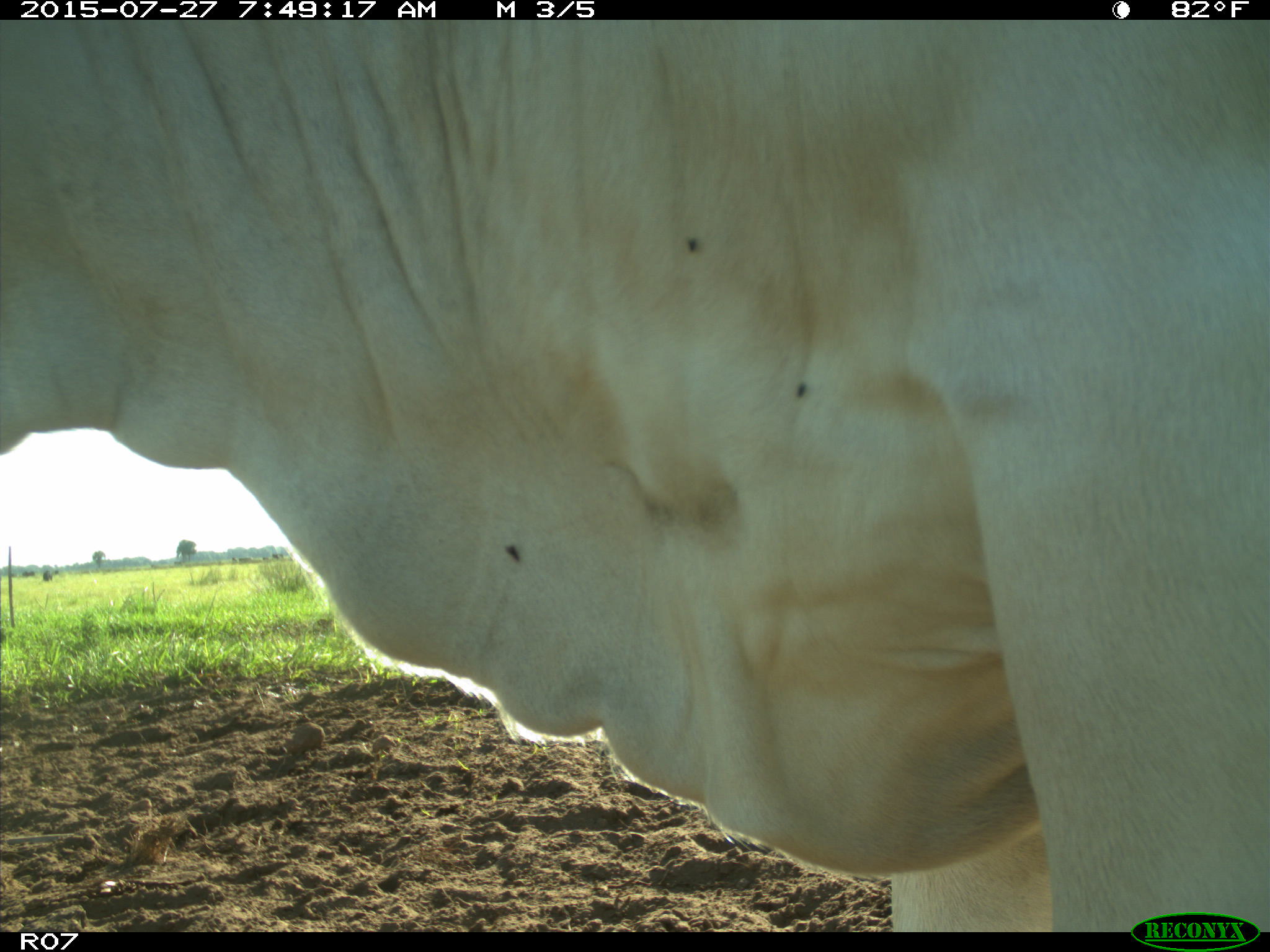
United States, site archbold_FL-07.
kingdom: Animalia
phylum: Chordata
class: Mammalia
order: Artiodactyla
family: Bovidae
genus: Bos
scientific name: Bos taurus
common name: domestic cow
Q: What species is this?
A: Bos taurus (domestic cow).